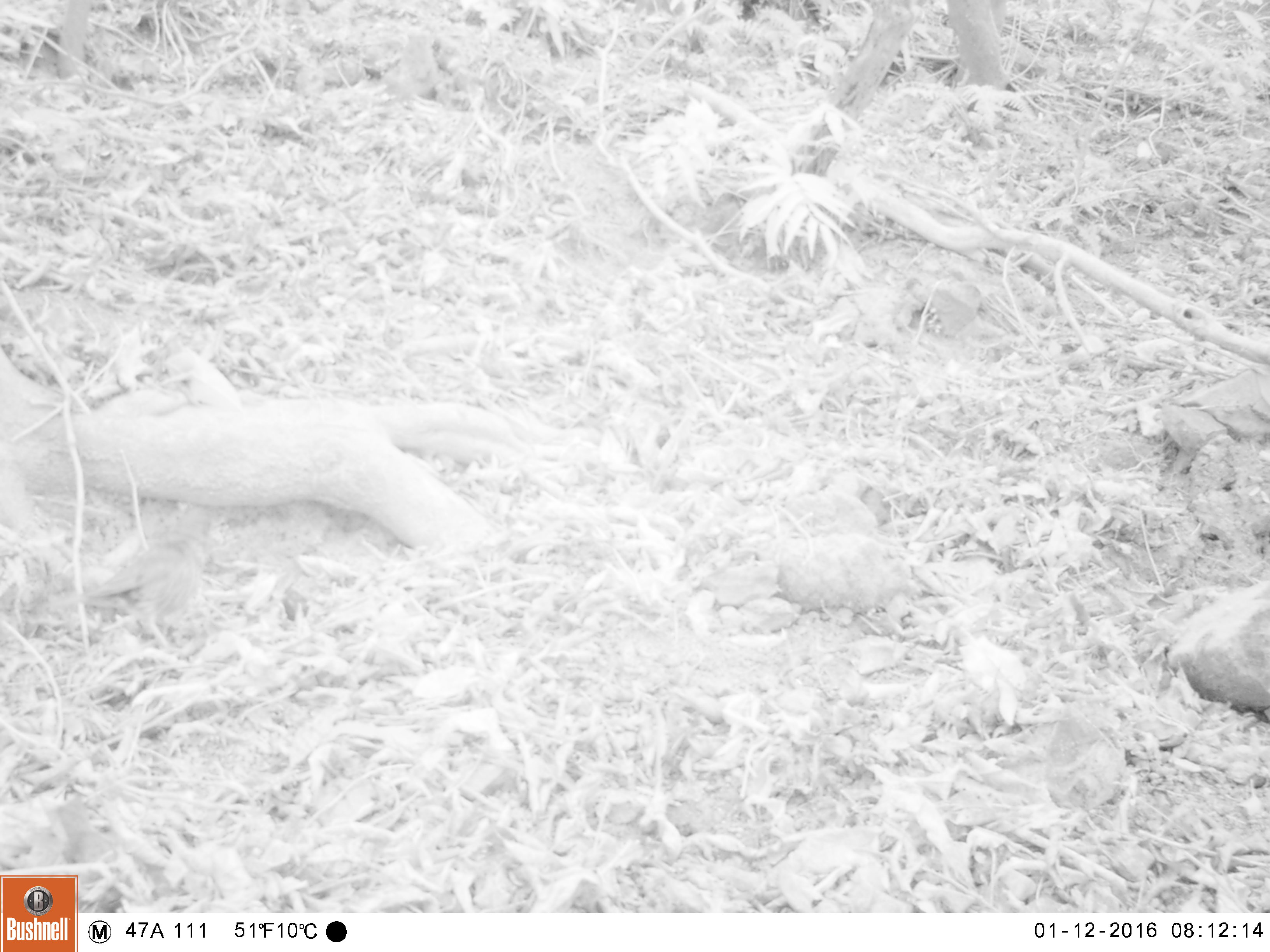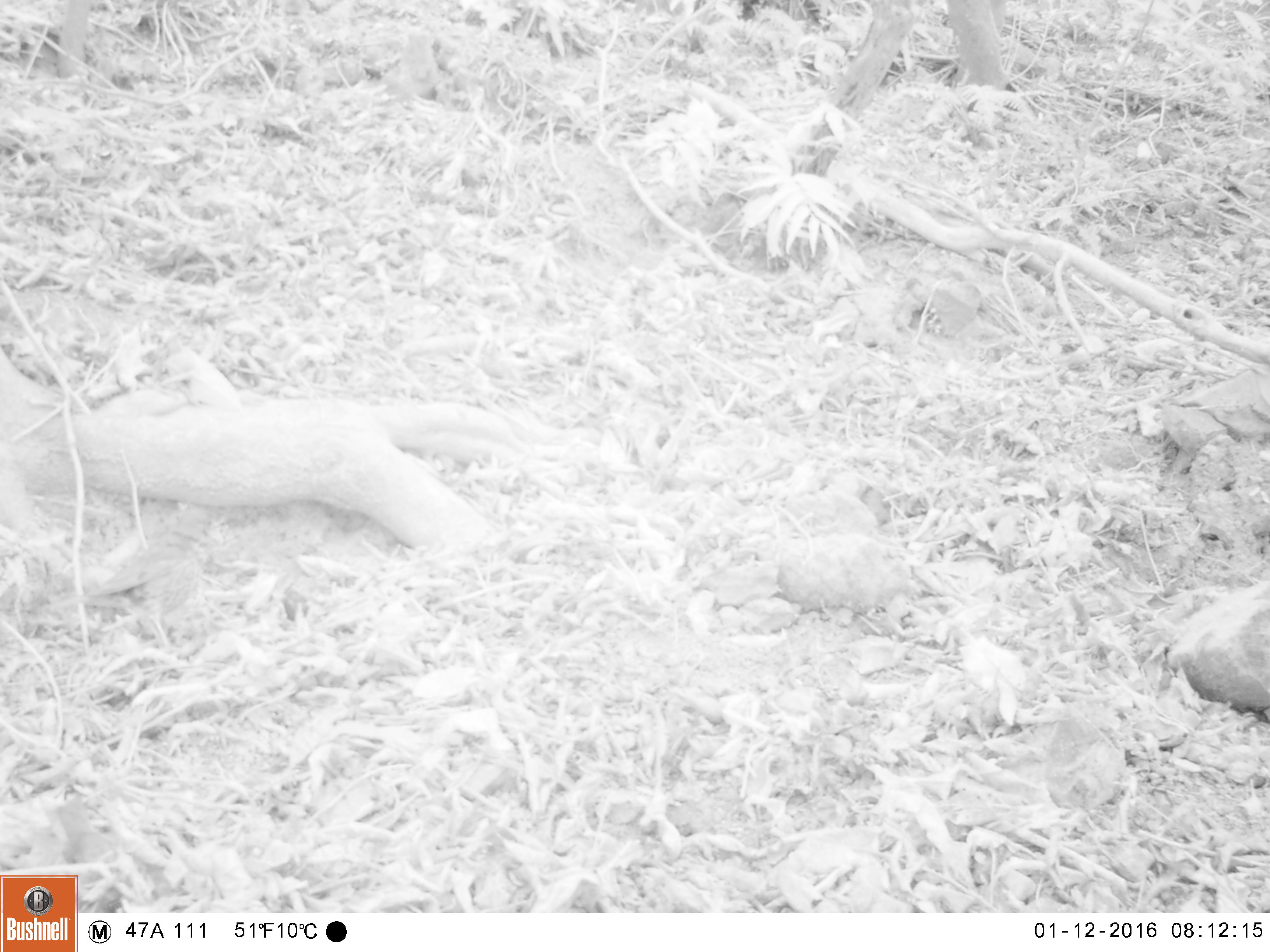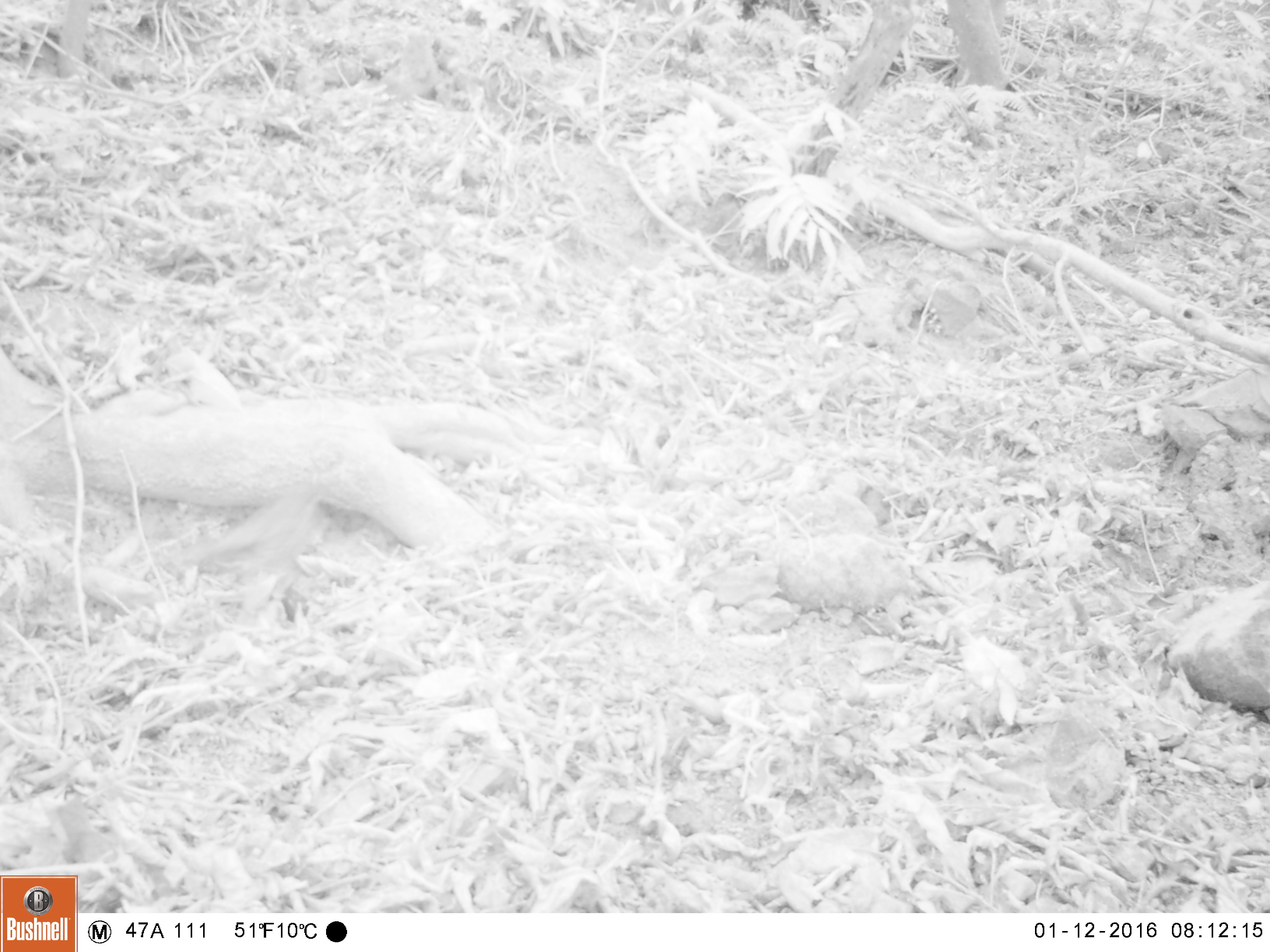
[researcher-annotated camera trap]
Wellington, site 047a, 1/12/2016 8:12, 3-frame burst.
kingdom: Animalia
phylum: Chordata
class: Aves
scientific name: Aves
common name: bird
Bird (Aves).